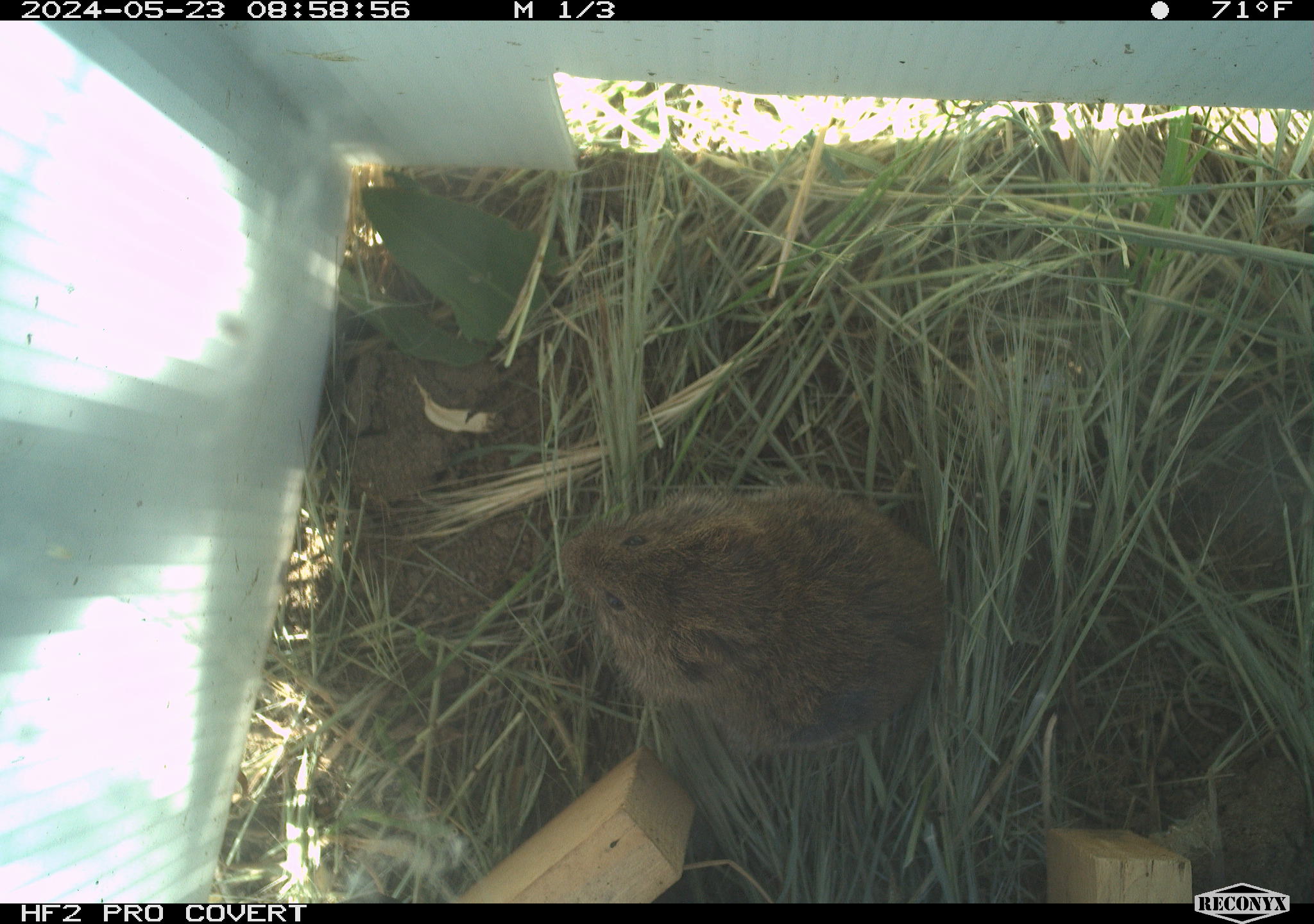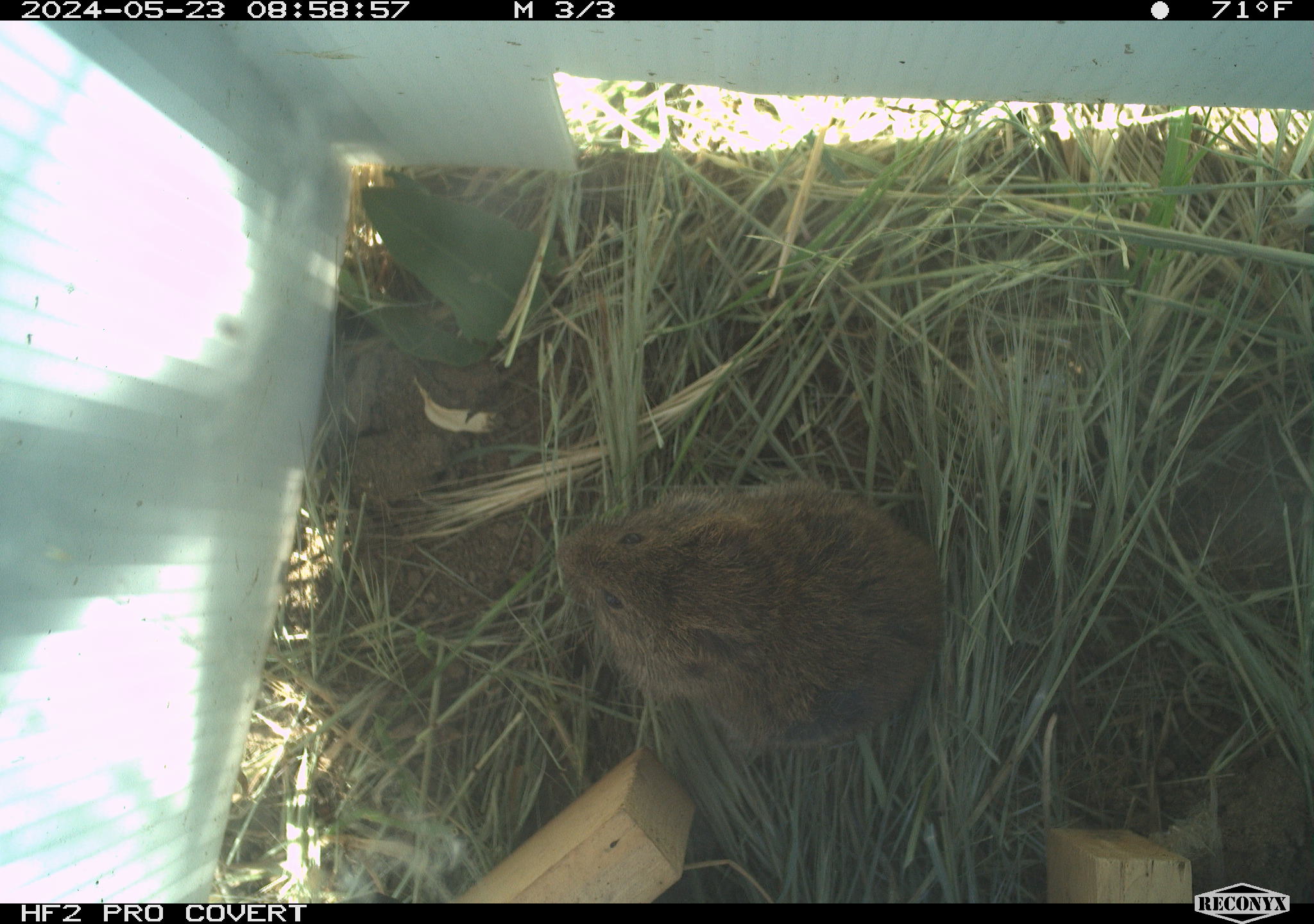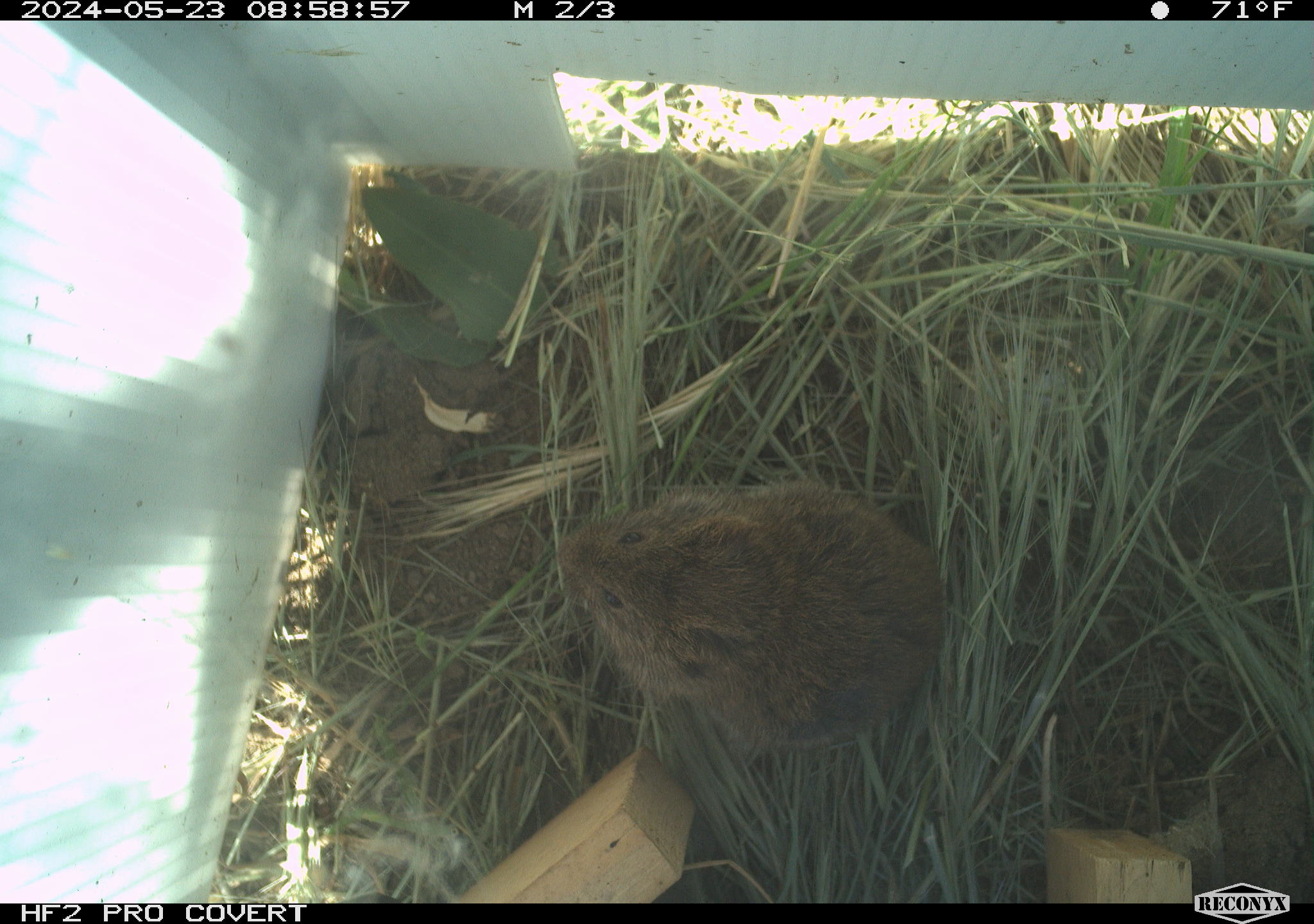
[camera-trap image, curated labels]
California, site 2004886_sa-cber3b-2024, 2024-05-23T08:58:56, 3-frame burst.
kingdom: Animalia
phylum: Chordata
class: Mammalia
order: Rodentia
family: Cricetidae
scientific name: Arvicolinae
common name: voles, lemmings, and muskrats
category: arvicolinae subfamily